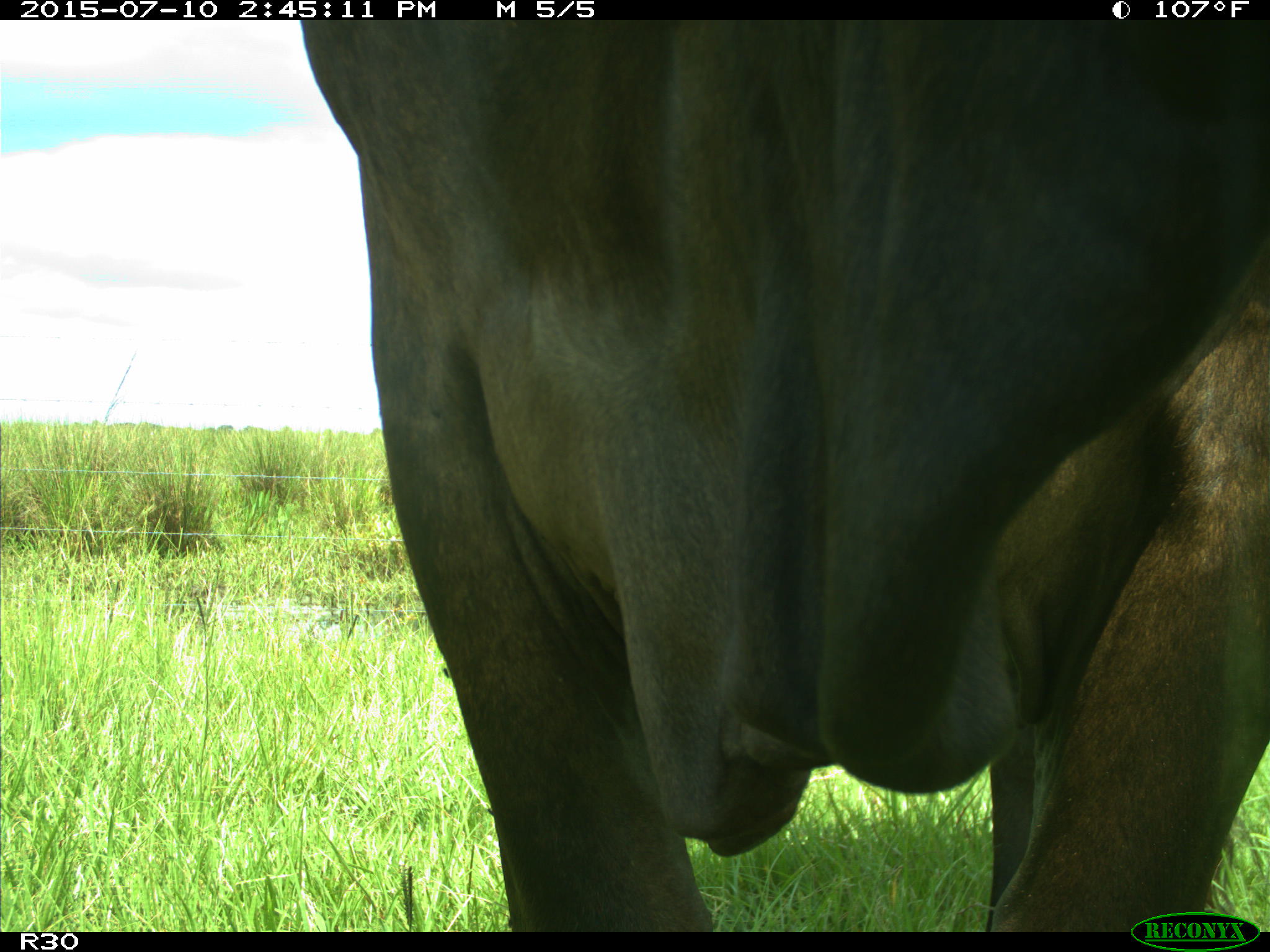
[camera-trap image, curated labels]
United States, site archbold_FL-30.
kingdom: Animalia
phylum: Chordata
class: Mammalia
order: Artiodactyla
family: Bovidae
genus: Bos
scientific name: Bos taurus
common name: domestic cow